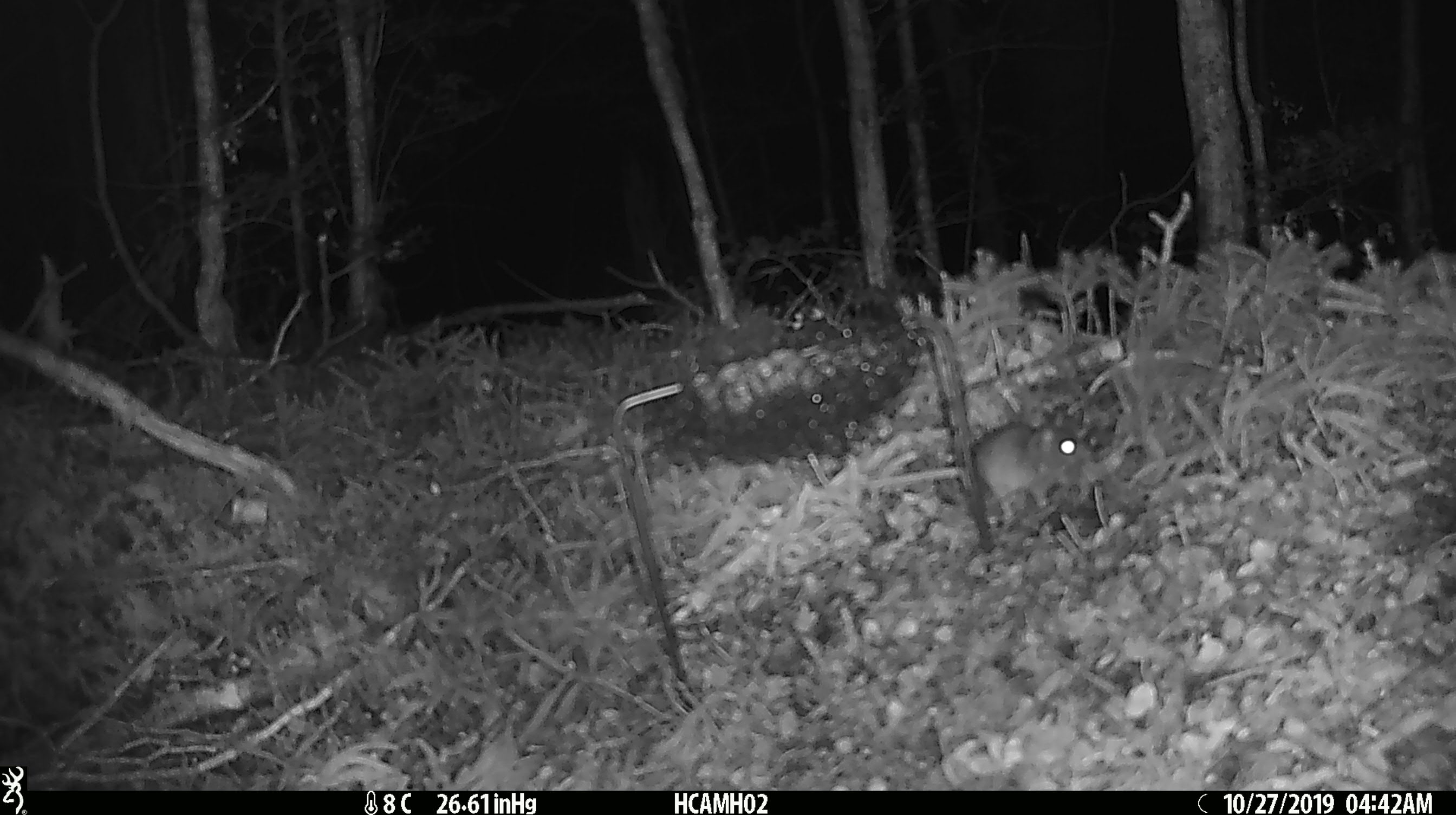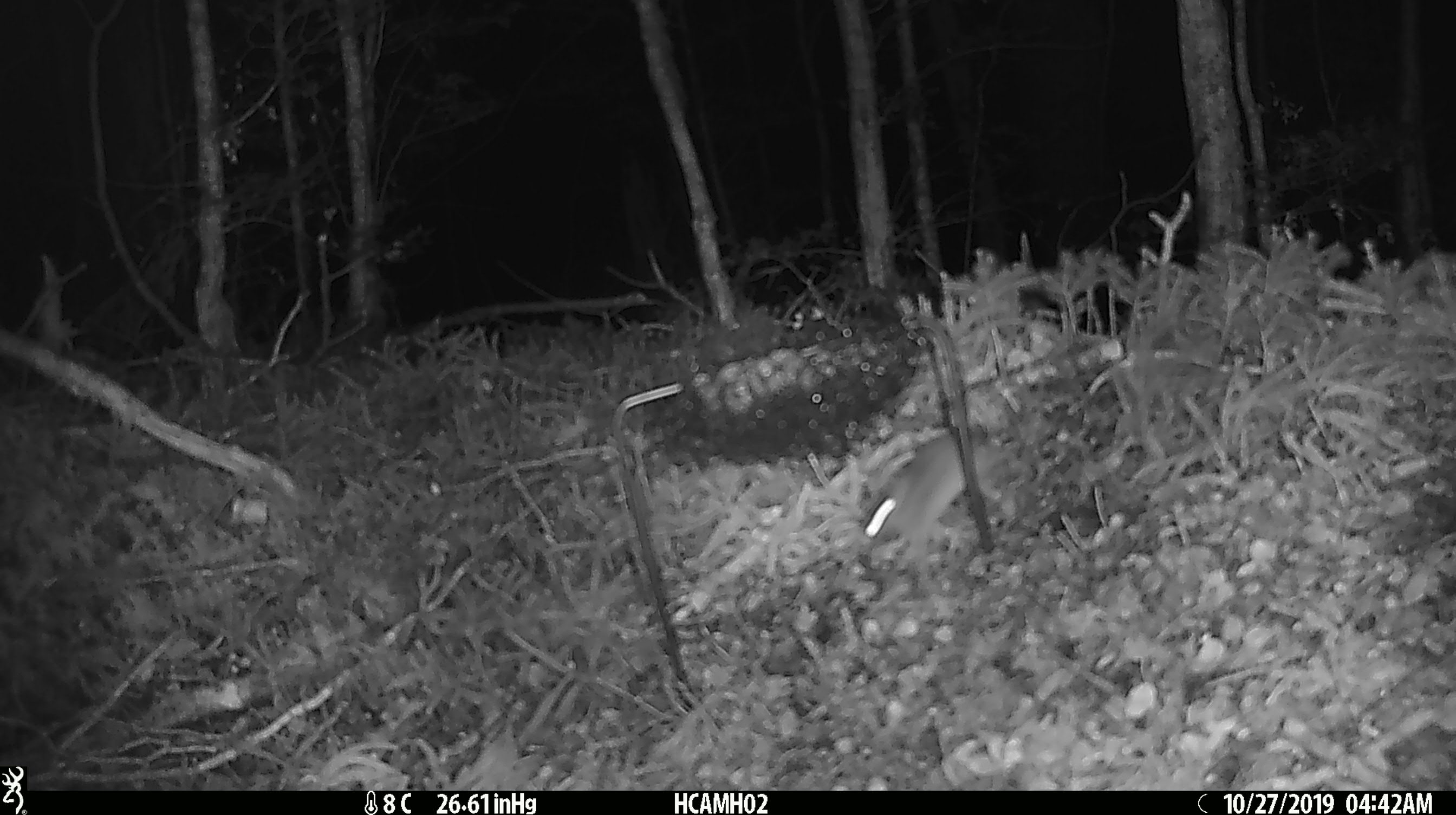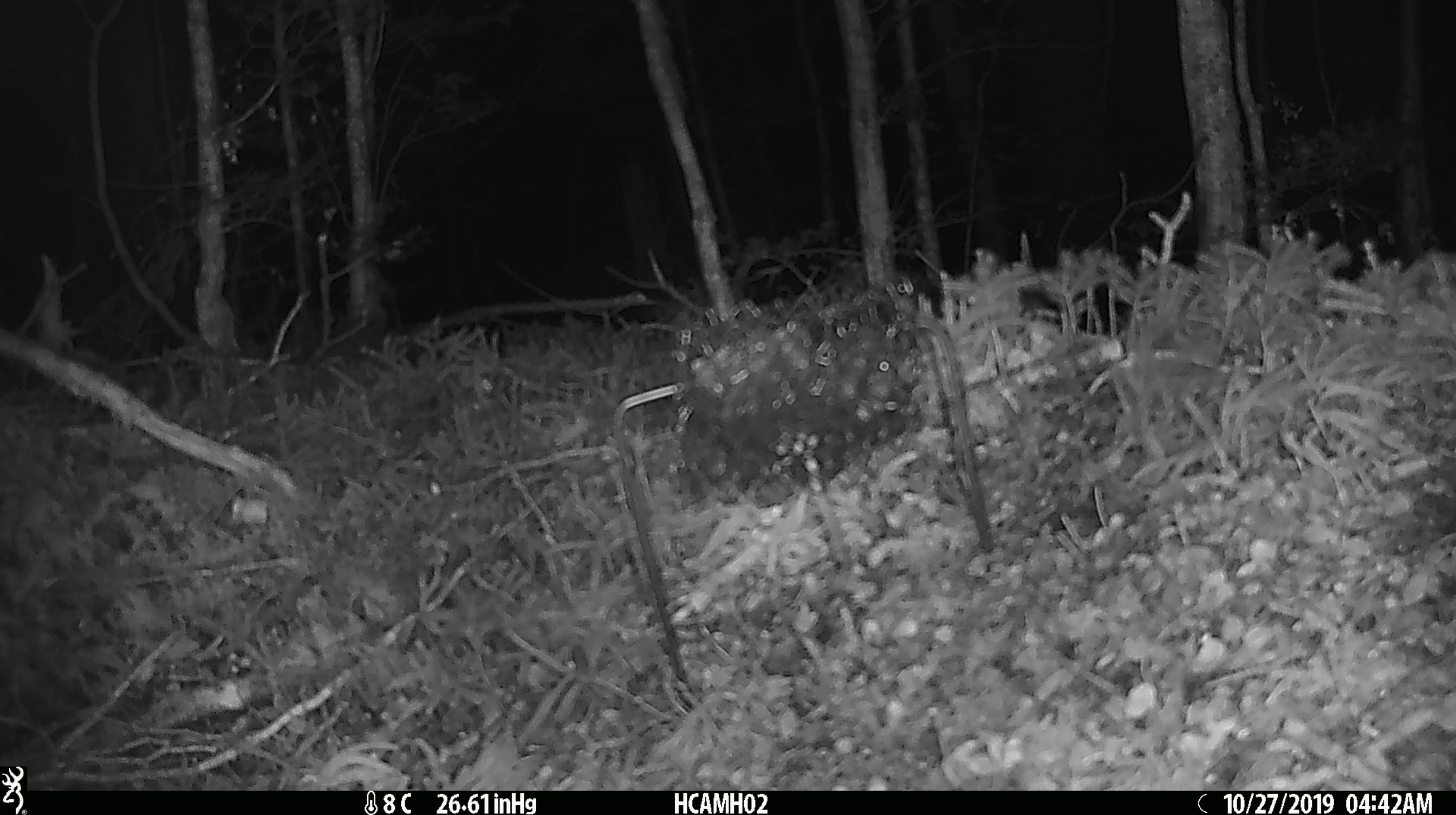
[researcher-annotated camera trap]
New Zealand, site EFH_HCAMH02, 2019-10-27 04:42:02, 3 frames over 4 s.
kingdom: Animalia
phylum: Chordata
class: Mammalia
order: Rodentia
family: Muridae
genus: Mus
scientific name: Mus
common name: mouse